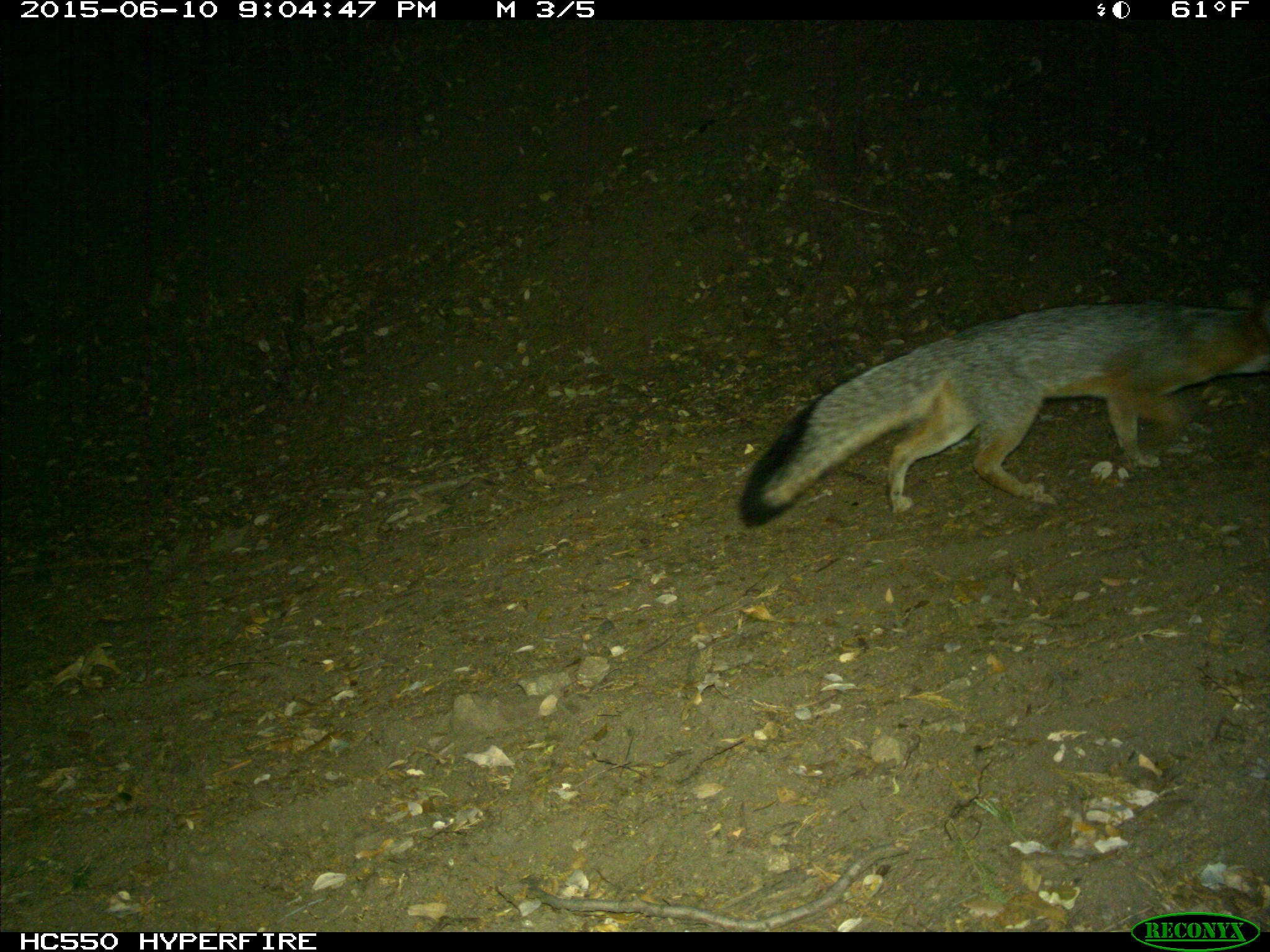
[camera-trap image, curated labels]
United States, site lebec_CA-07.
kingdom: Animalia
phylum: Chordata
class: Mammalia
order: Carnivora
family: Canidae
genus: Urocyon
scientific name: Urocyon cinereoargenteus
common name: gray fox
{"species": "Urocyon cinereoargenteus (gray fox)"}